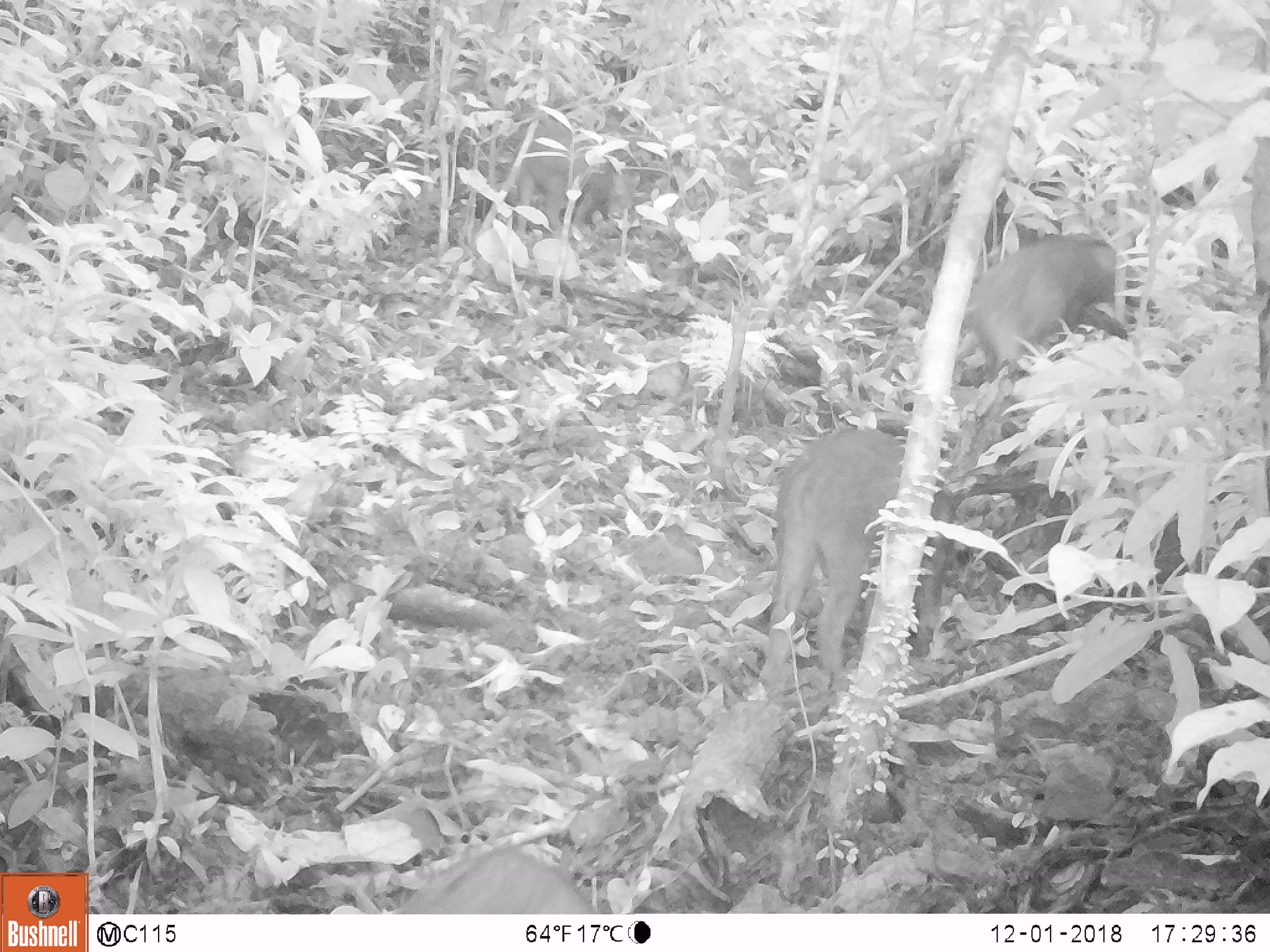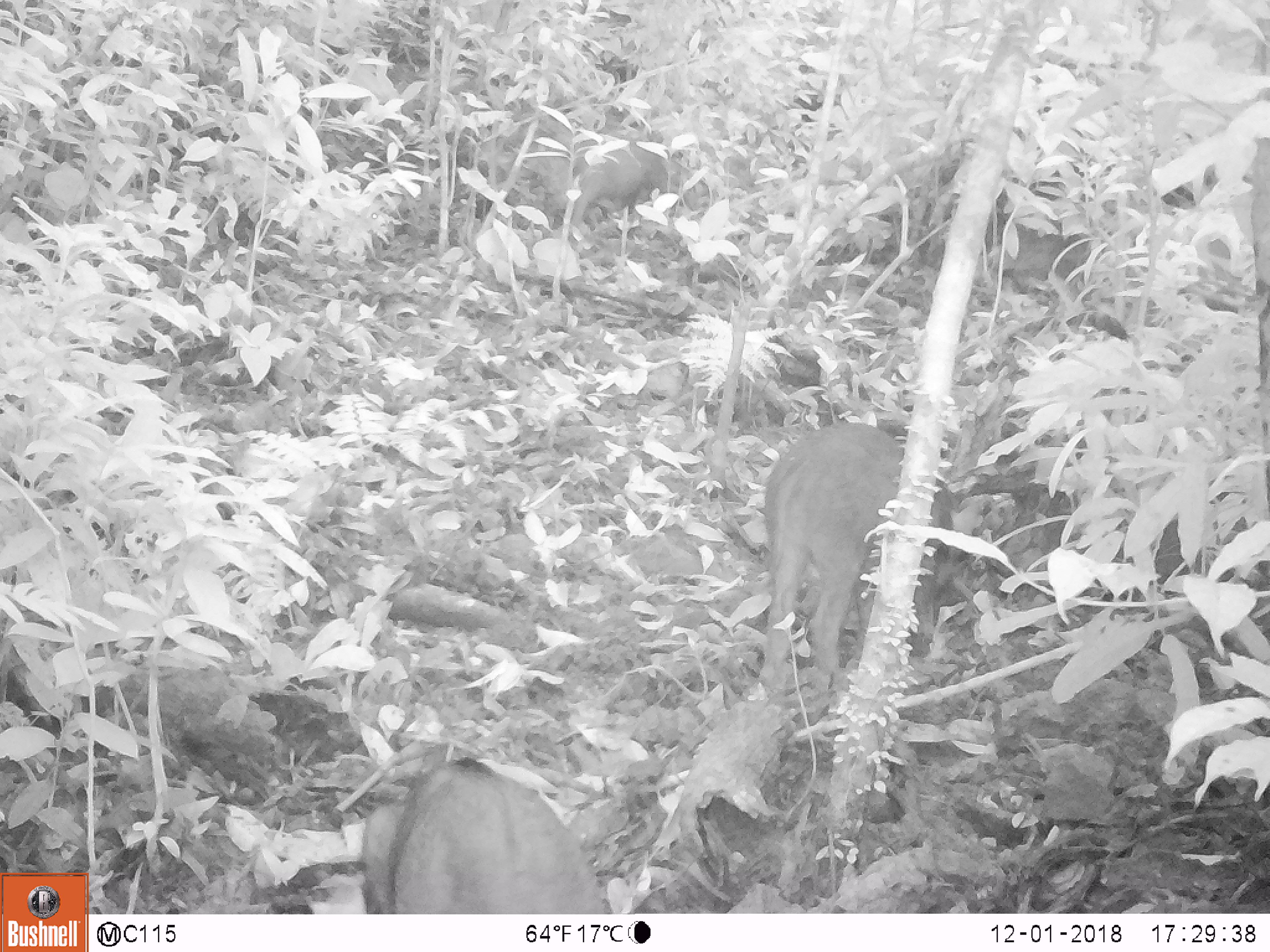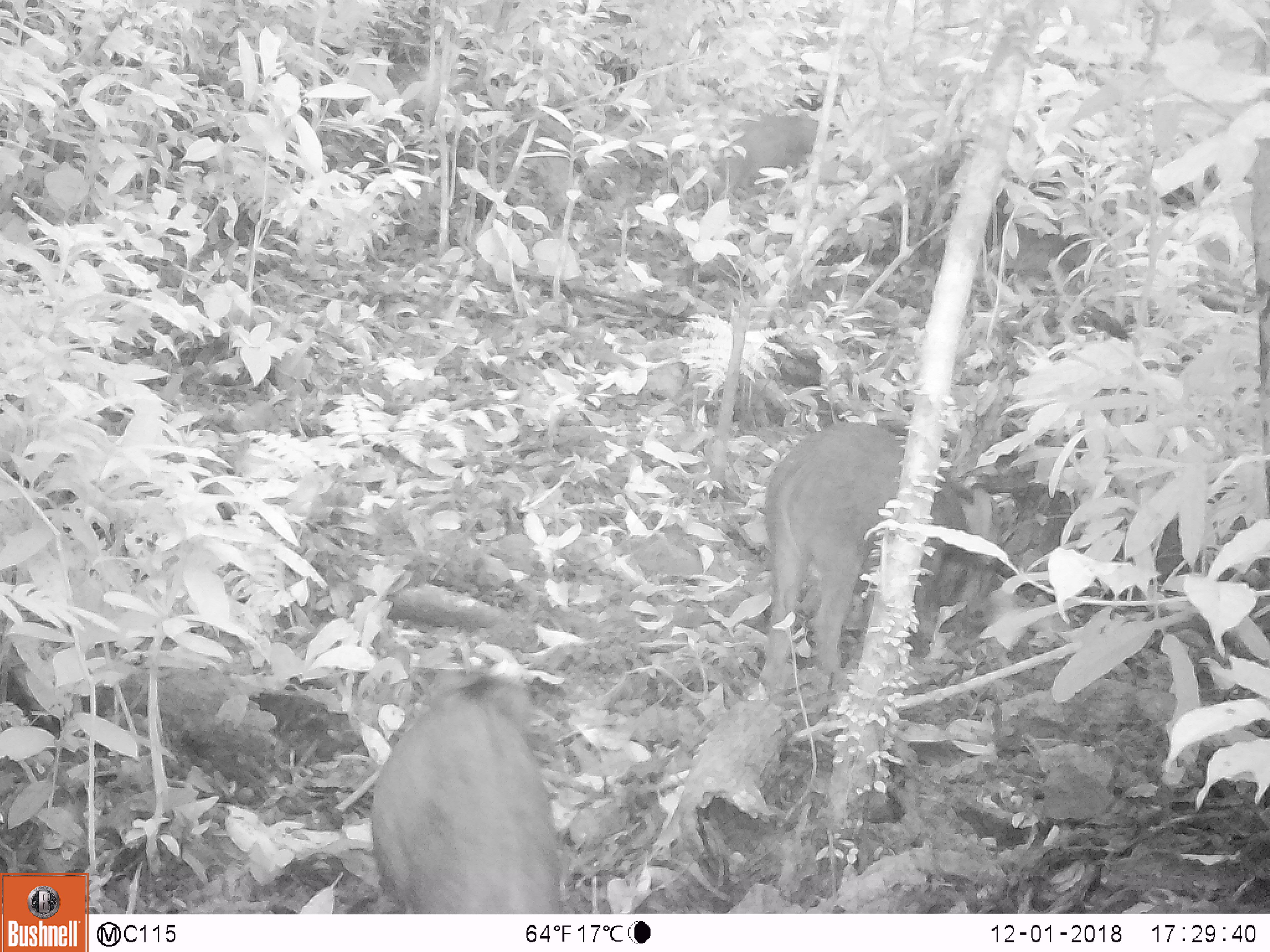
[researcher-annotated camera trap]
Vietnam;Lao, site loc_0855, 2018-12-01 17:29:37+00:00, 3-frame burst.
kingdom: Animalia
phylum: Chordata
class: Mammalia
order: Artiodactyla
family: Suidae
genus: Sus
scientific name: Sus scrofa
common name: eurasian wild pig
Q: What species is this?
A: Eurasian wild pig (Sus scrofa).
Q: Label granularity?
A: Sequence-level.